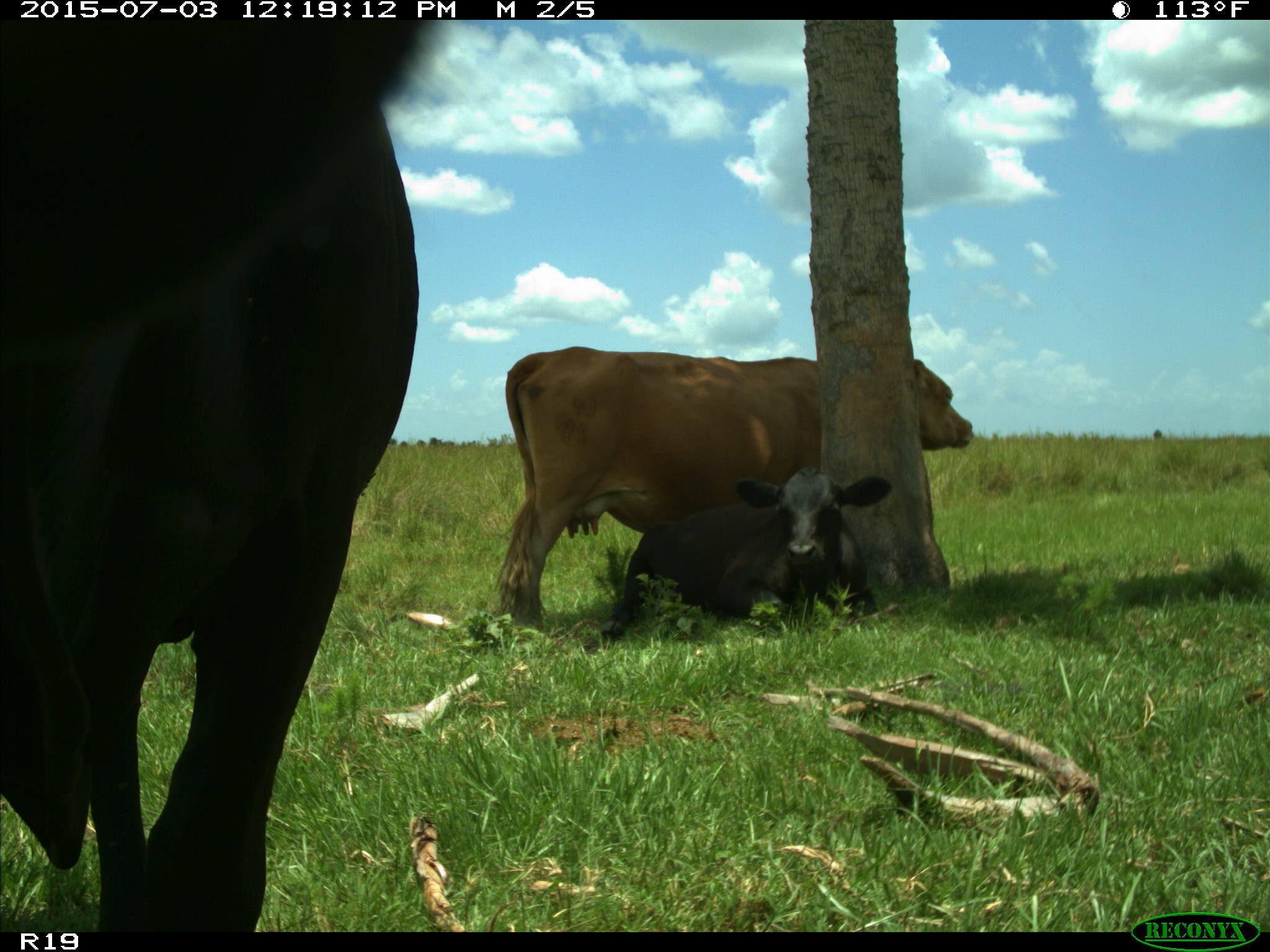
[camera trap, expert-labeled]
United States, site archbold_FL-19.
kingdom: Animalia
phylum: Chordata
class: Mammalia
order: Artiodactyla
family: Bovidae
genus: Bos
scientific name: Bos taurus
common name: domestic cow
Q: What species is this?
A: Bos taurus (domestic cow).